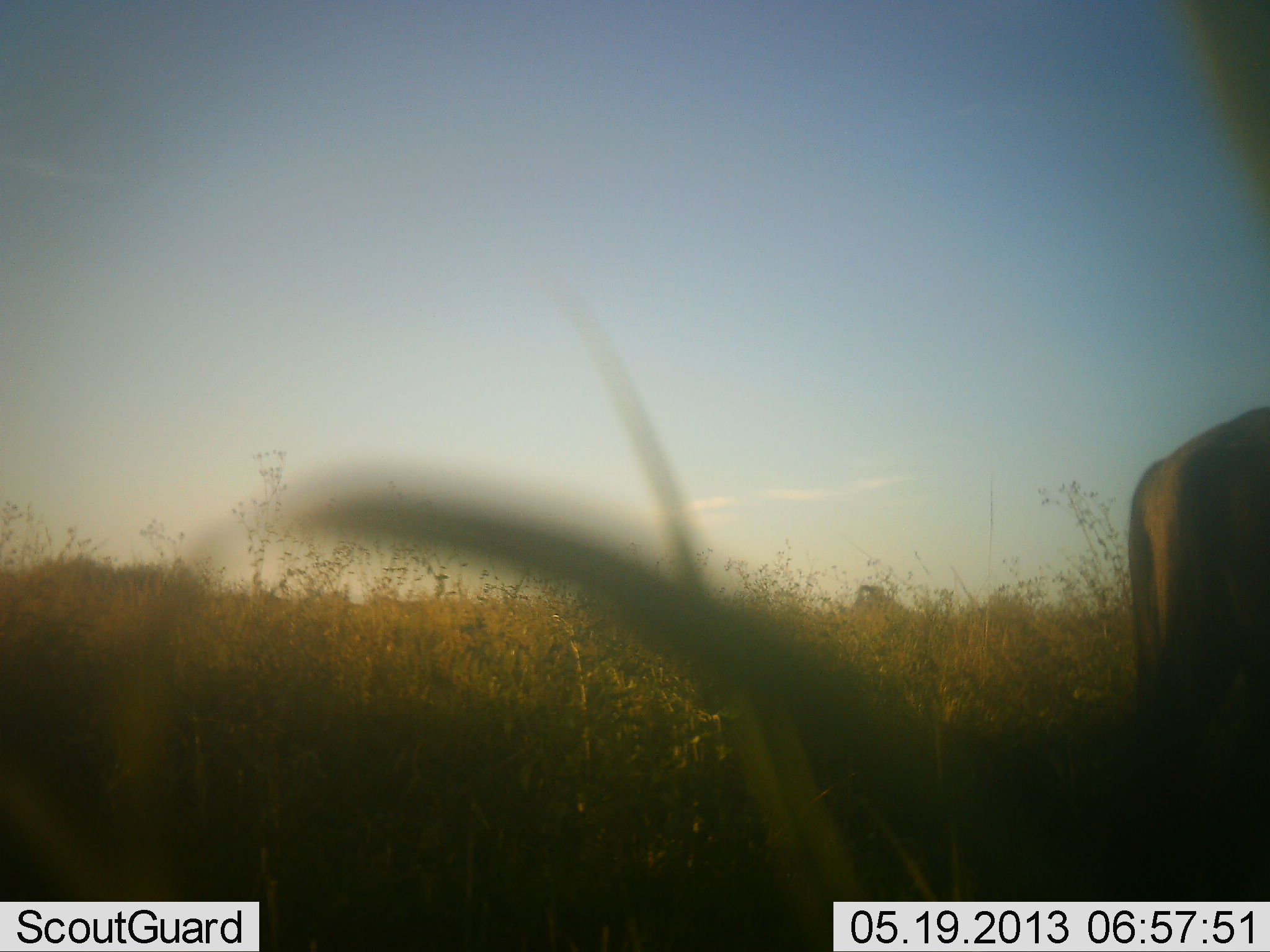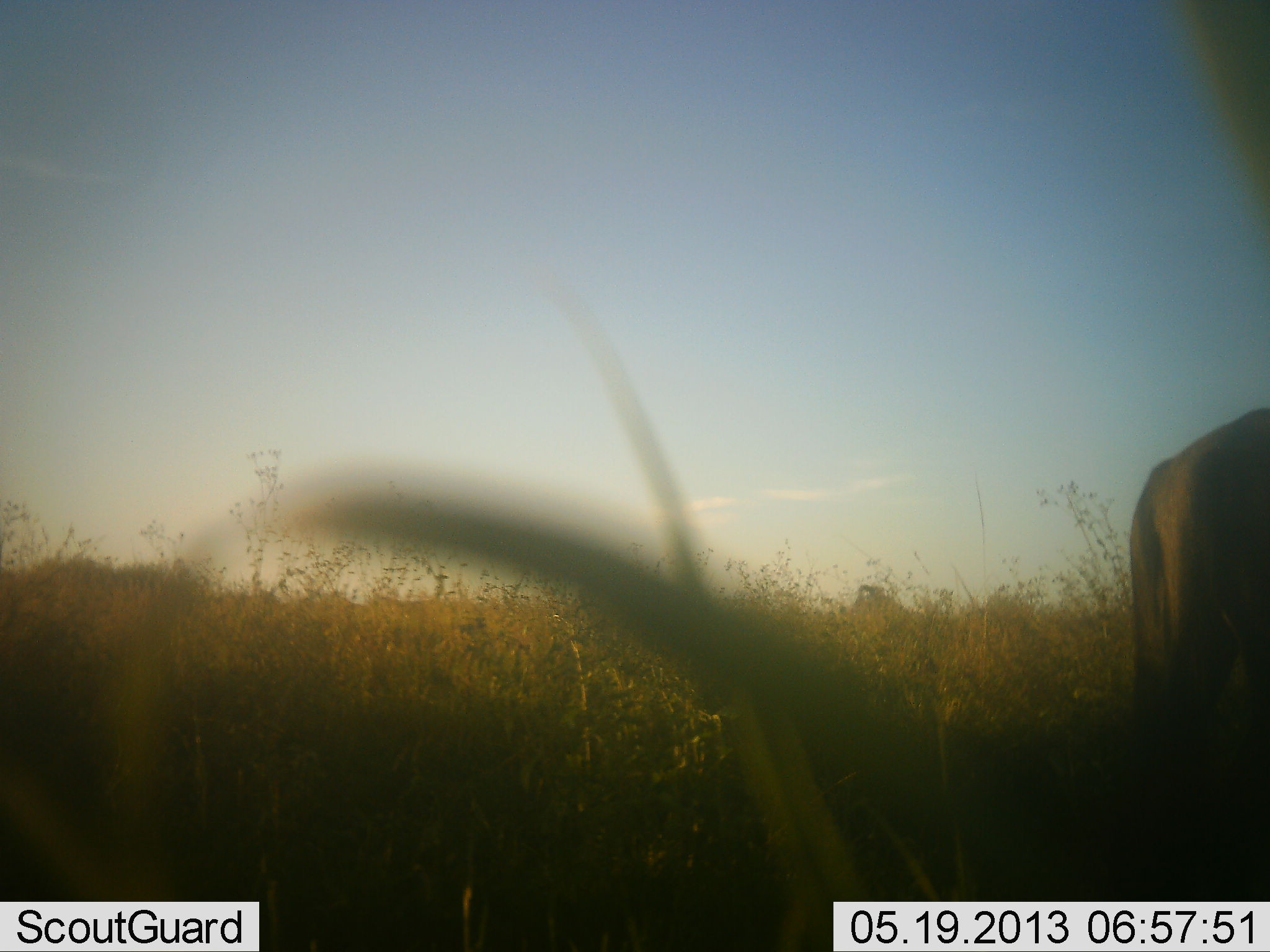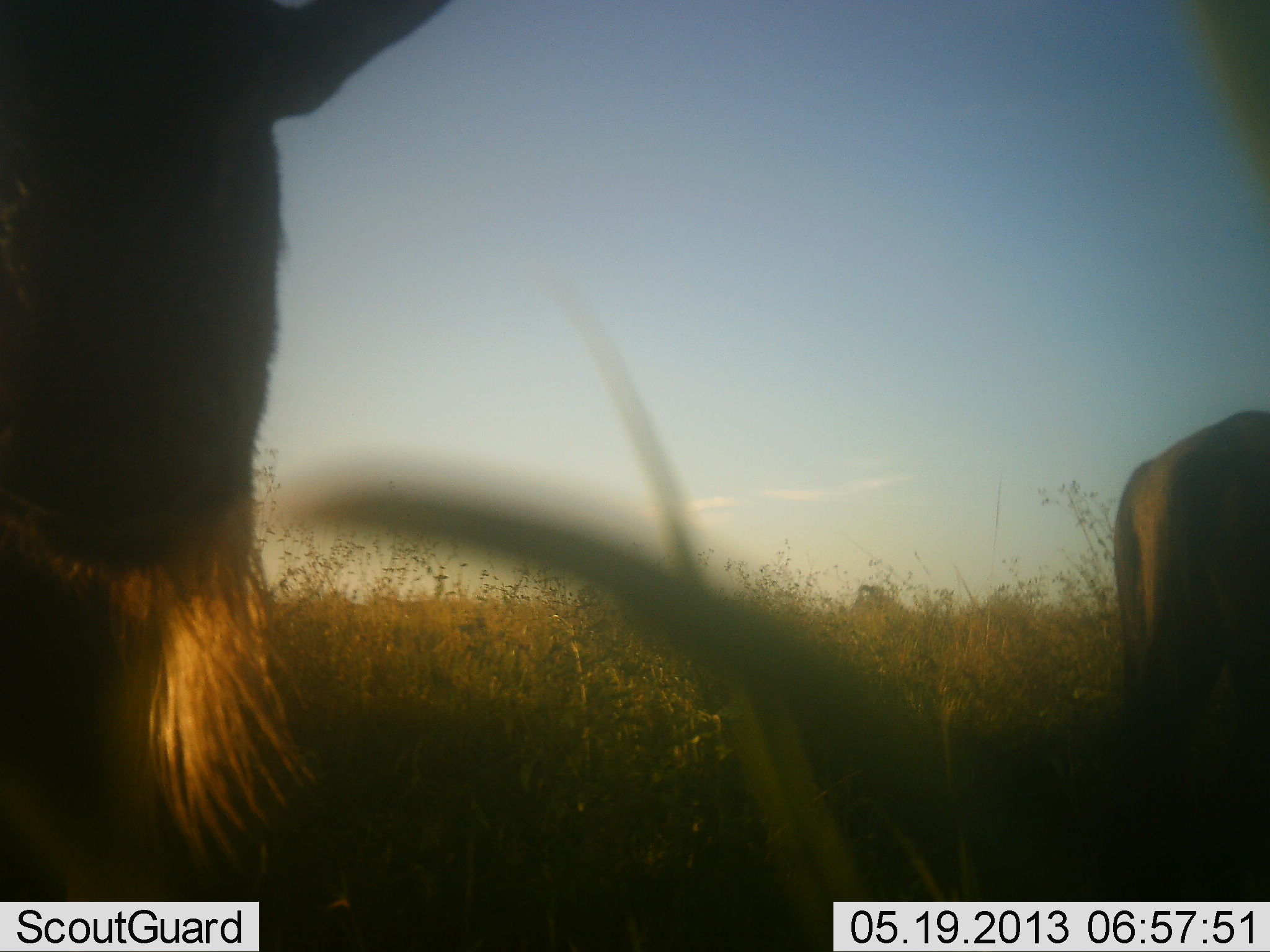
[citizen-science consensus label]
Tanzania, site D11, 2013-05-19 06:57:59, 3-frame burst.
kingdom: Animalia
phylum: Chordata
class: Mammalia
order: Artiodactyla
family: Bovidae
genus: Connochaetes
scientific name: Connochaetes taurinus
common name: blue wildebeest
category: wildebeest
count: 2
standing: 85%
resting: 0%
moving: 38%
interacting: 8%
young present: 0%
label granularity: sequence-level